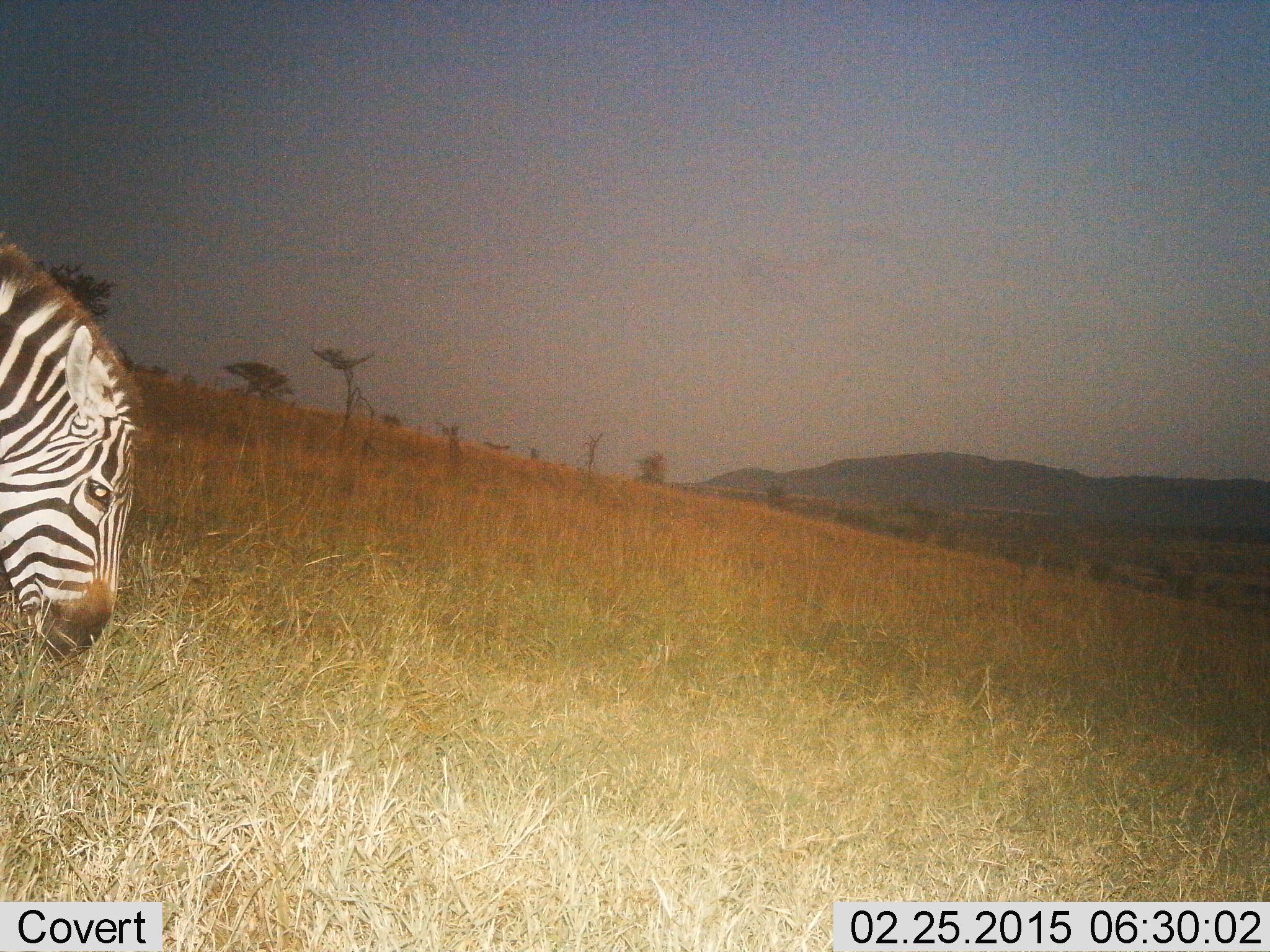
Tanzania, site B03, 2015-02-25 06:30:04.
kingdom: Animalia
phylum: Chordata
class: Mammalia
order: Perissodactyla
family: Equidae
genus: Equus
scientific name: Equus quagga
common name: plains zebra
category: zebra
Zebra (plains zebra) (Equus quagga), count 1. Behavior (volunteer vote fractions): standing 20%, resting 0%, moving 0%, interacting 0%. Young present (vote fraction): 0%. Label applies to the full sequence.